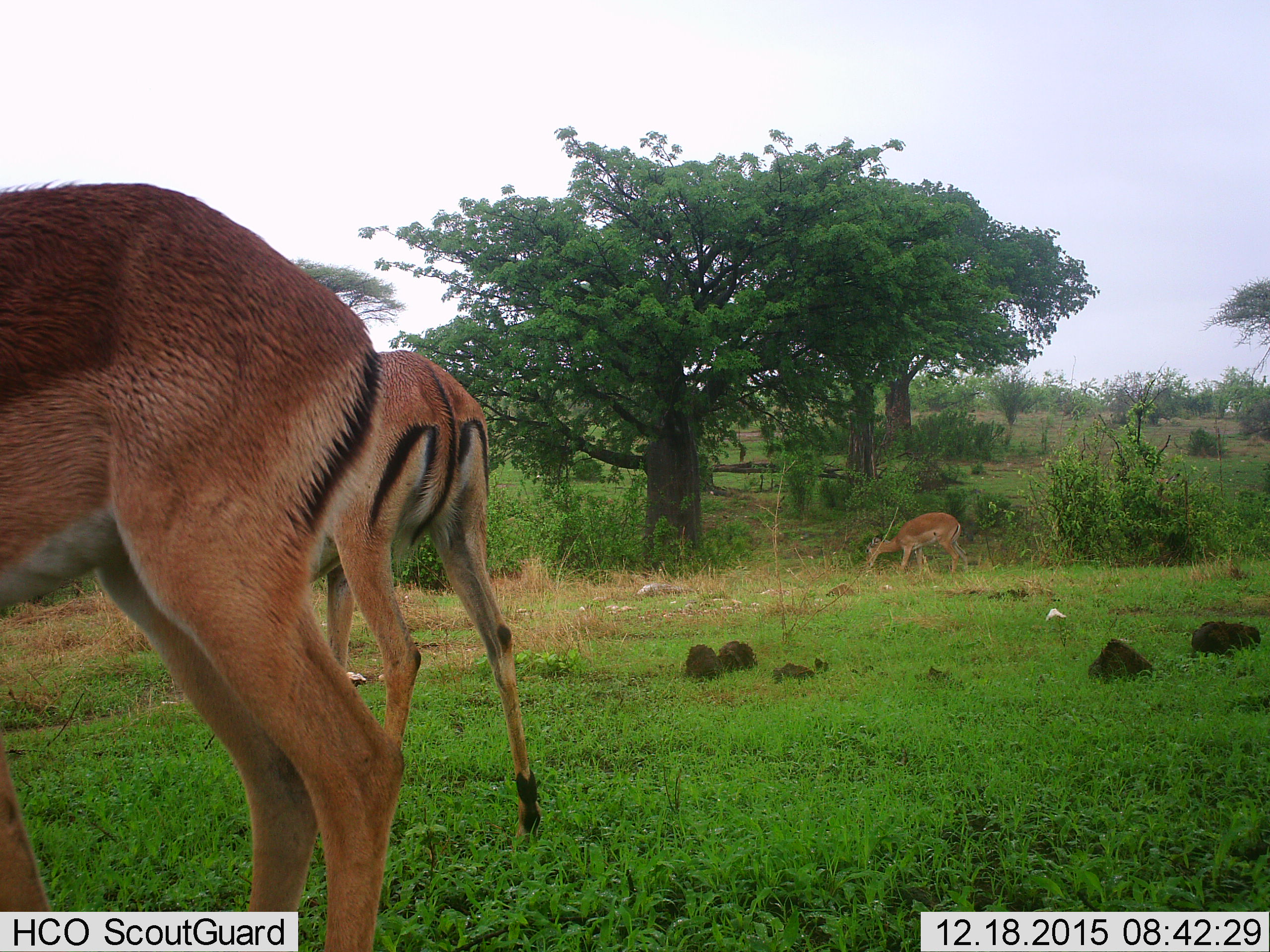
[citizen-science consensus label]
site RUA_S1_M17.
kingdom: Animalia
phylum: Chordata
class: Mammalia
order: Artiodactyla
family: Bovidae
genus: Aepyceros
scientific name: Aepyceros melampus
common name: impala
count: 3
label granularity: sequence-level